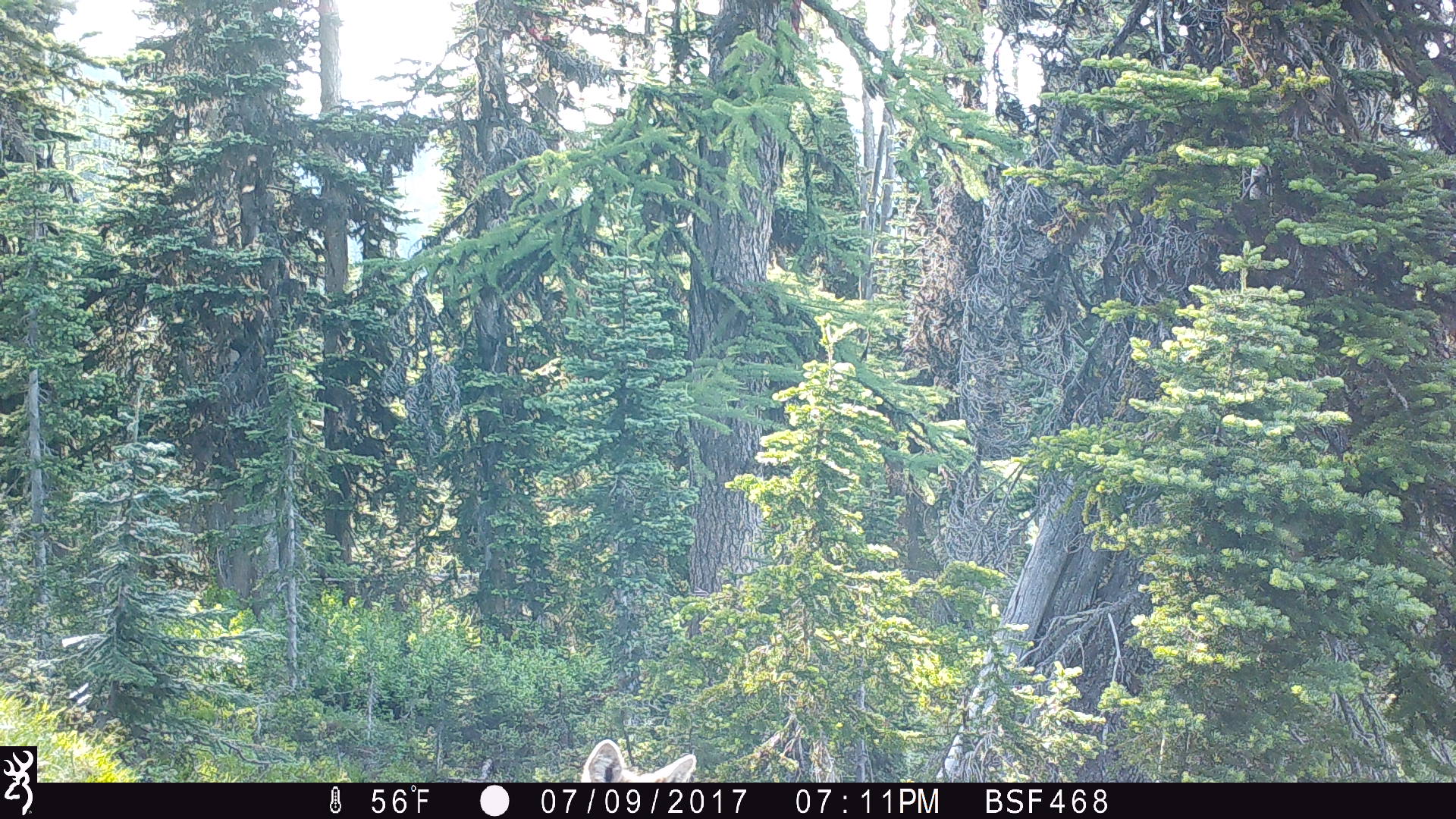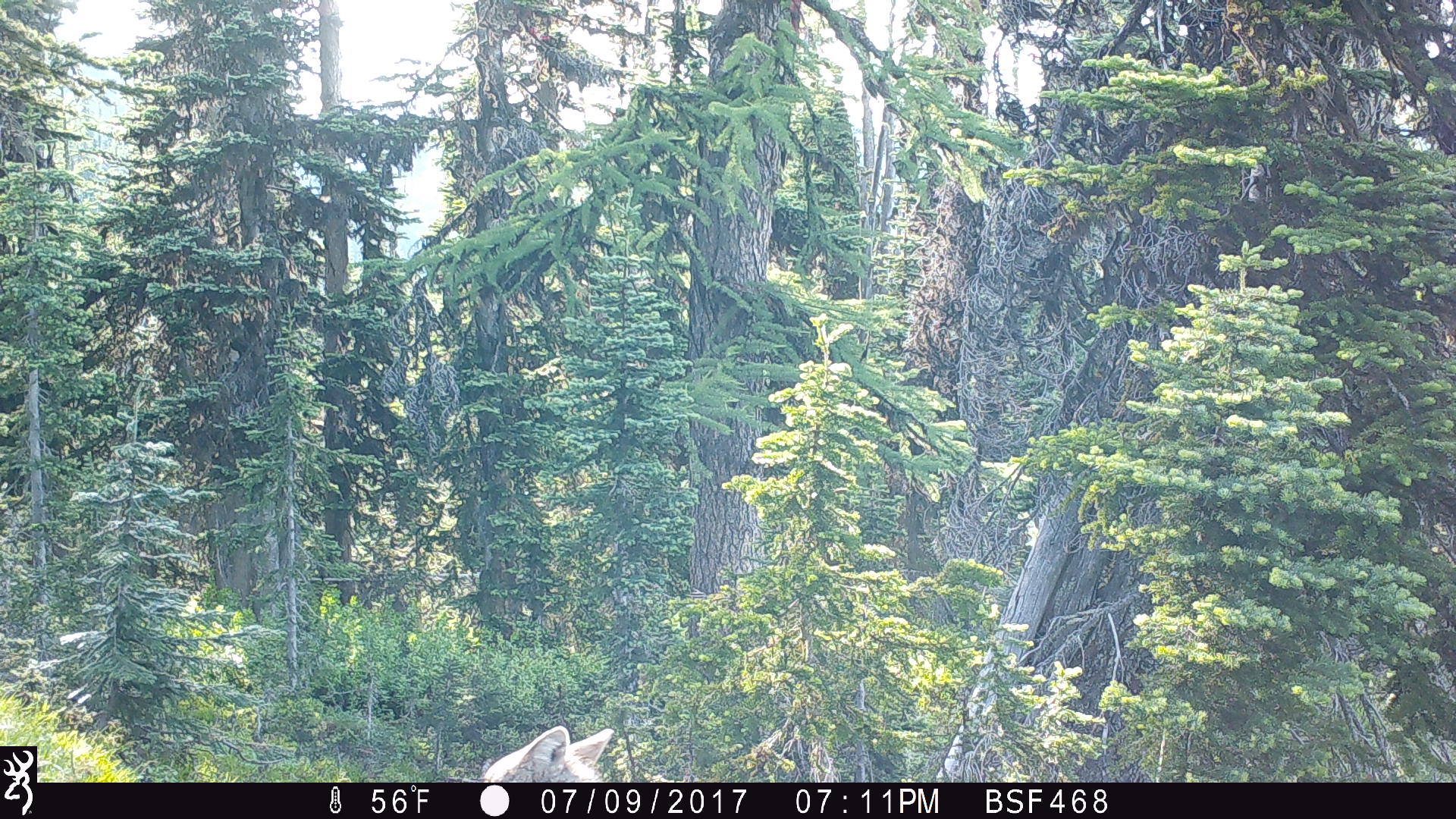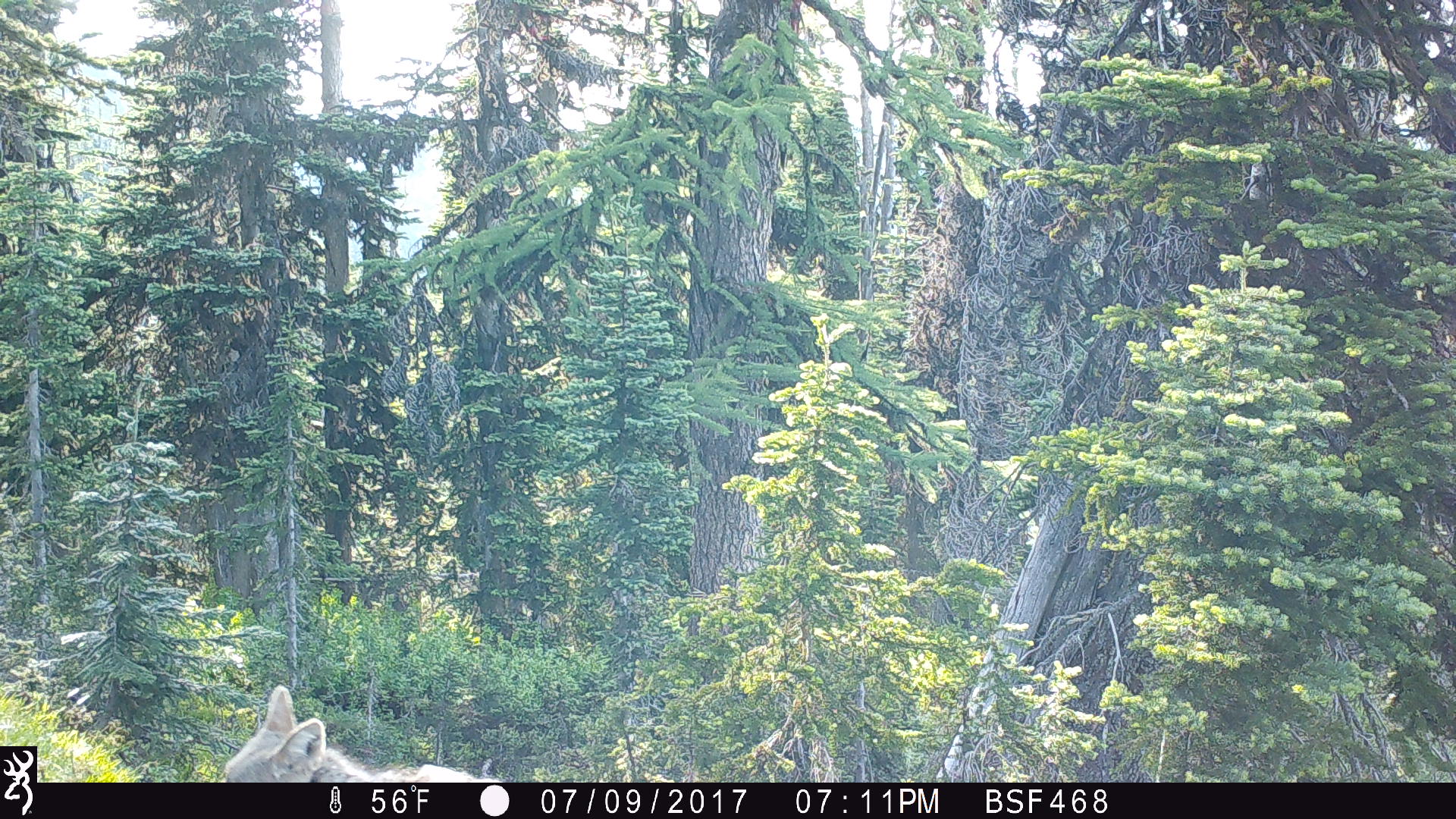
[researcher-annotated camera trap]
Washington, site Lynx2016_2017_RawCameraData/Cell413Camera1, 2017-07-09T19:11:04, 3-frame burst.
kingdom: Animalia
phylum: Chordata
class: Mammalia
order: Carnivora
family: Canidae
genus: Canis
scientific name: Canis latrans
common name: coyote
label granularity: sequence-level